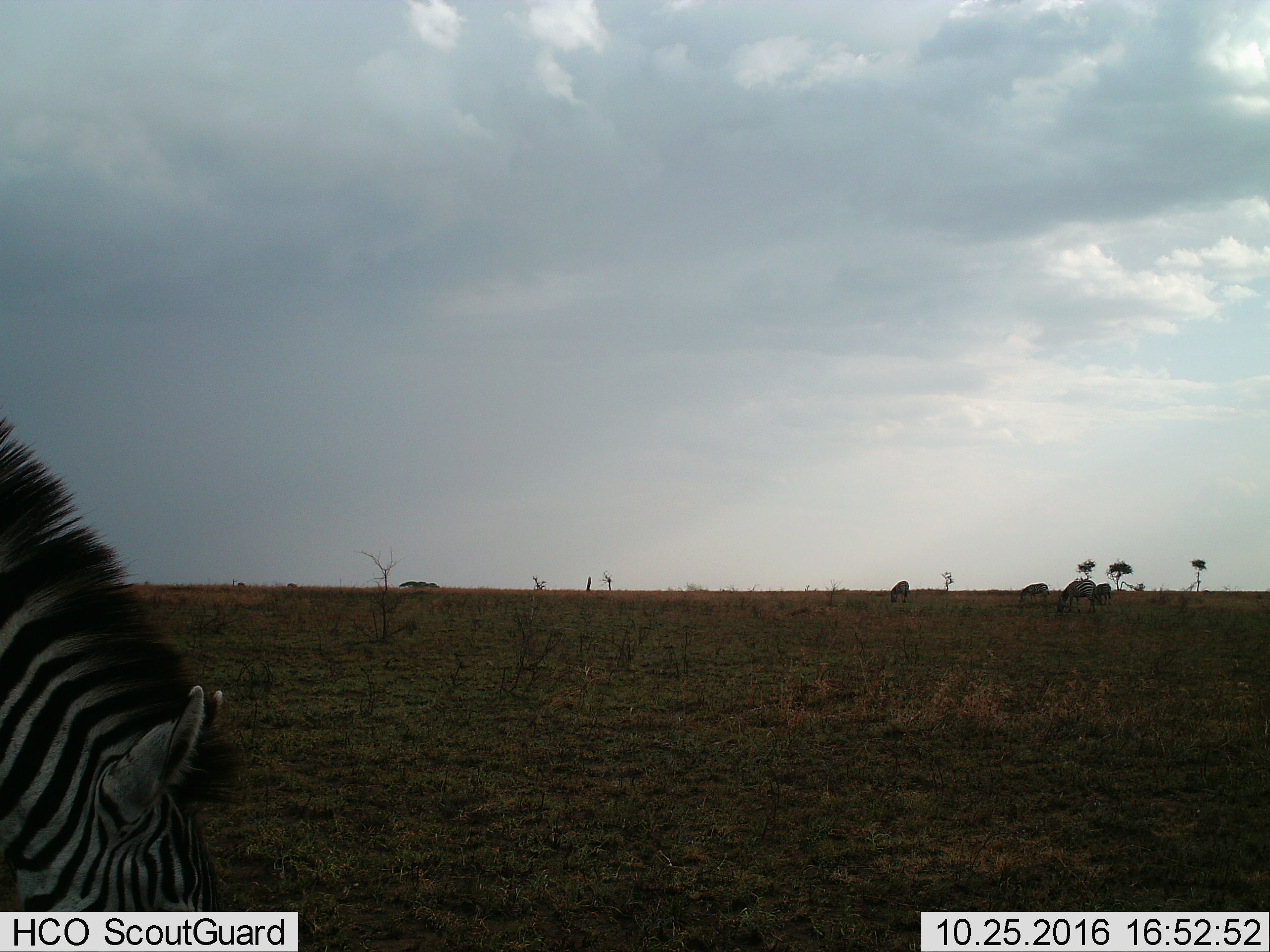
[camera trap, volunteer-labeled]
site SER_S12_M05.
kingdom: Animalia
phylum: Chordata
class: Mammalia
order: Perissodactyla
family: Equidae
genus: Equus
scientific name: Equus quagga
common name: plains zebra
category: zebraplains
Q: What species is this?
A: Zebraplains (plains zebra) (Equus quagga).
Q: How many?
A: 4.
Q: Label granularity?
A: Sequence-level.